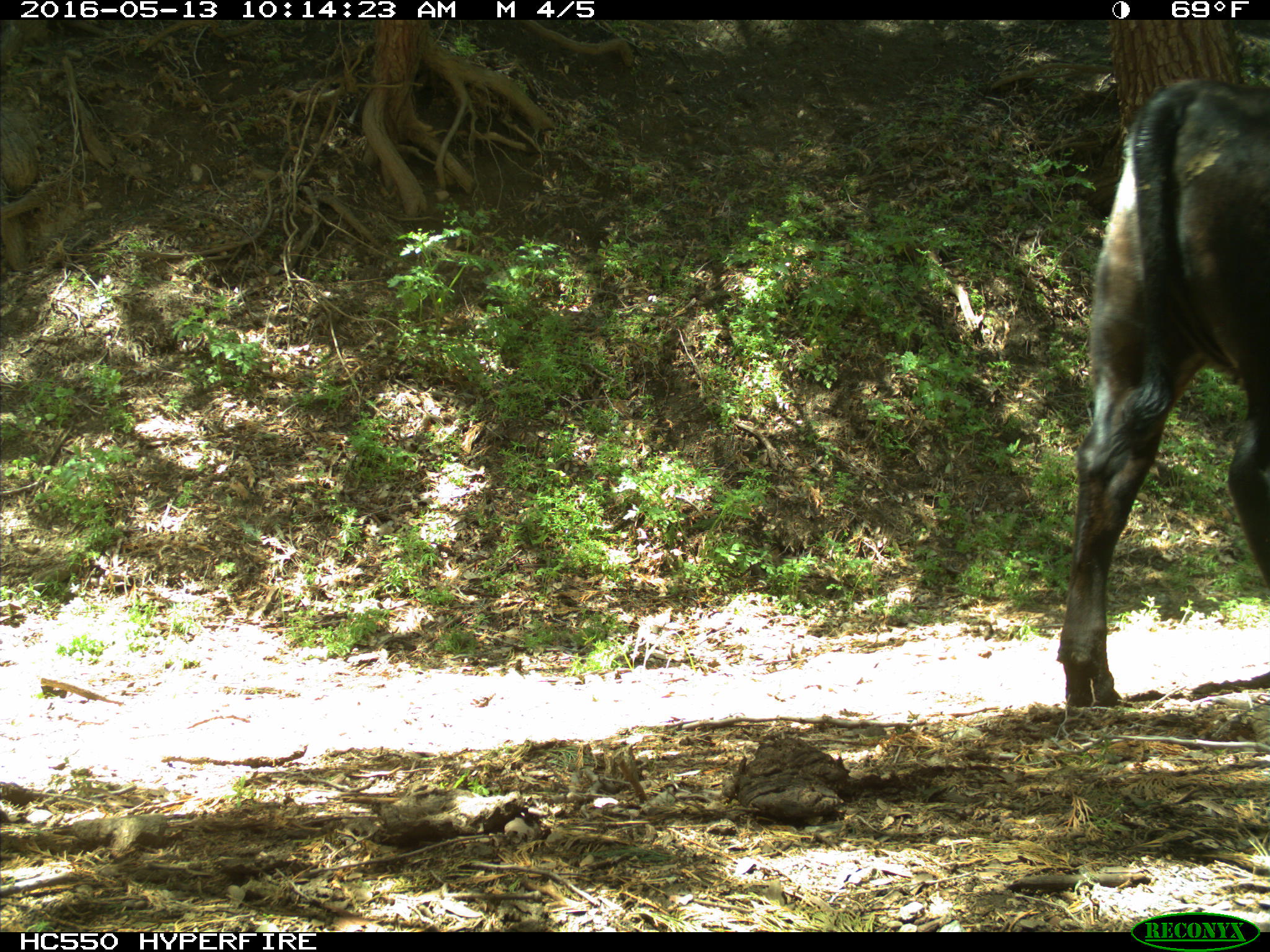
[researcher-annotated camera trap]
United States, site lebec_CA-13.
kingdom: Animalia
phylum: Chordata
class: Mammalia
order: Artiodactyla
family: Bovidae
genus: Bos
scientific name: Bos taurus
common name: domestic cow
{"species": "Bos taurus (domestic cow)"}